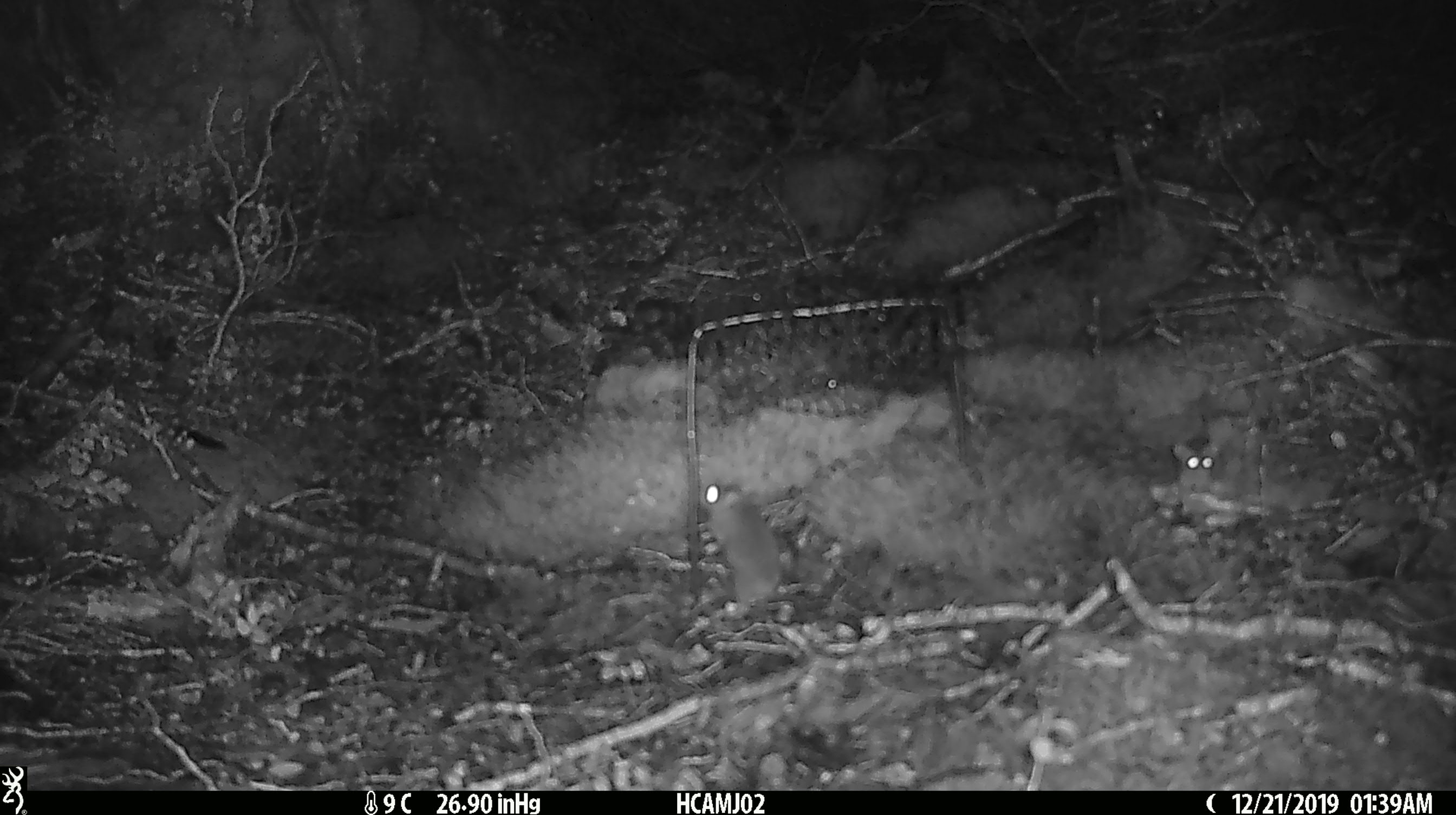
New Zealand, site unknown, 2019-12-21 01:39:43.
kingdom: Animalia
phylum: Chordata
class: Mammalia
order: Rodentia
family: Muridae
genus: Mus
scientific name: Mus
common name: mouse